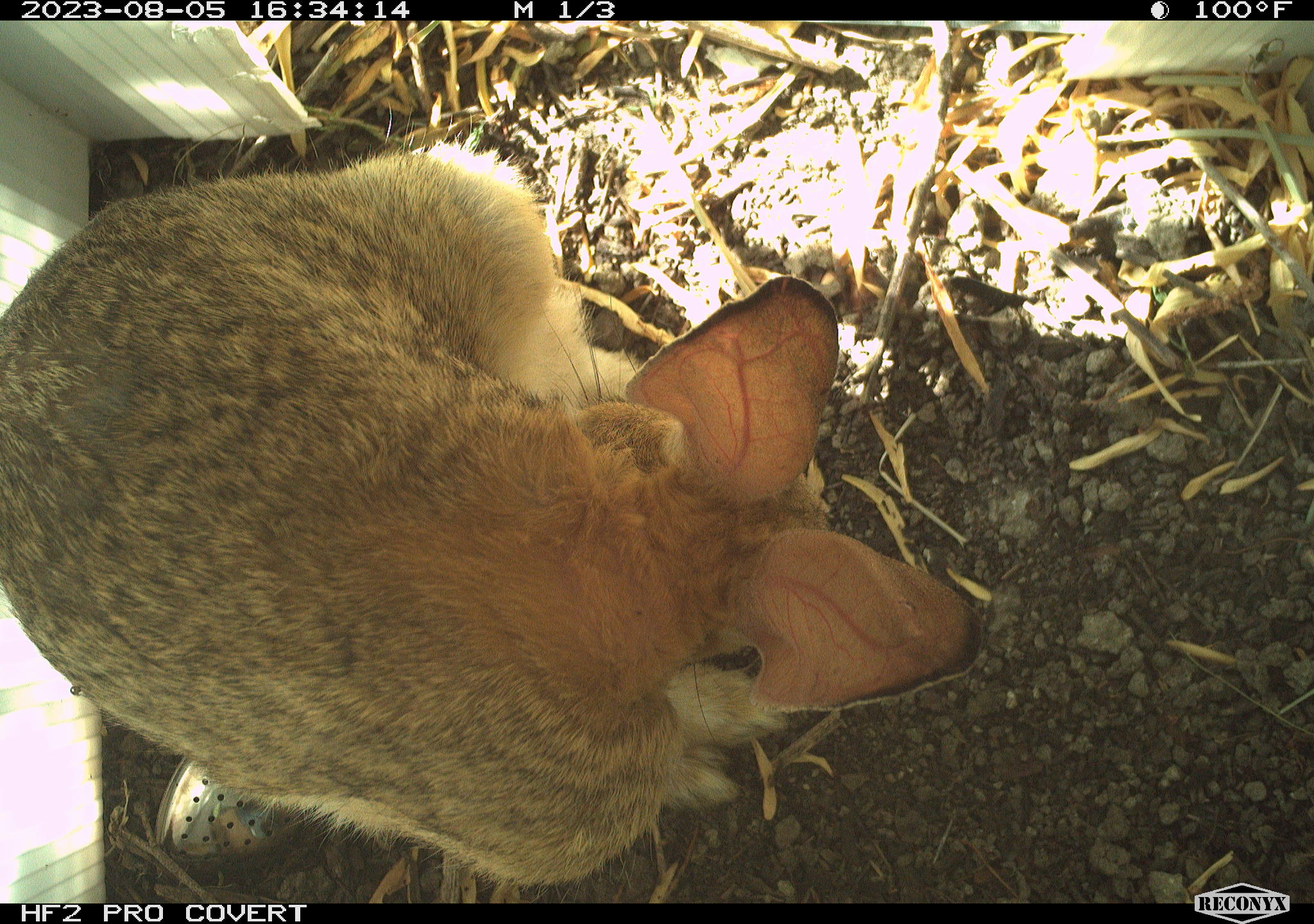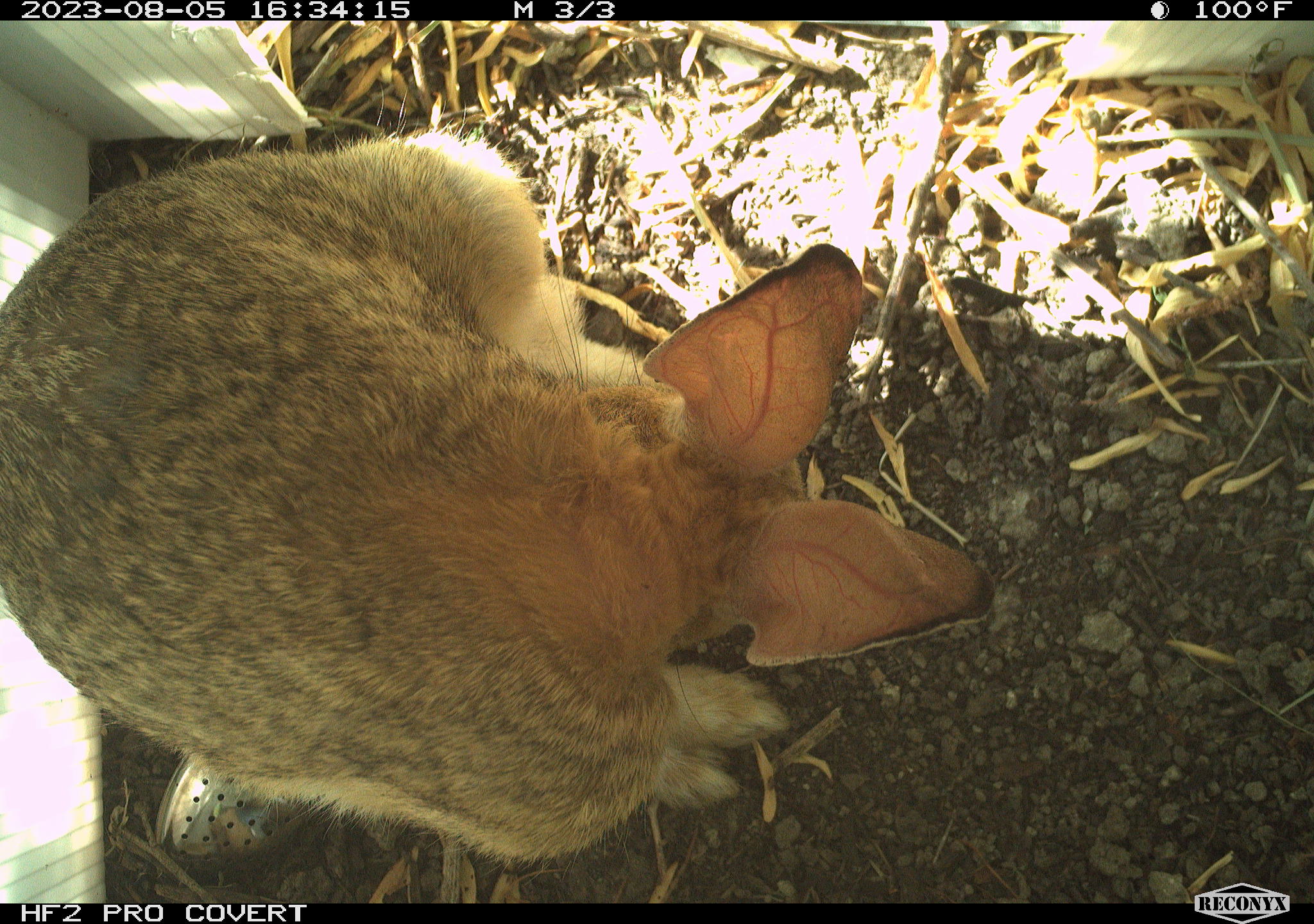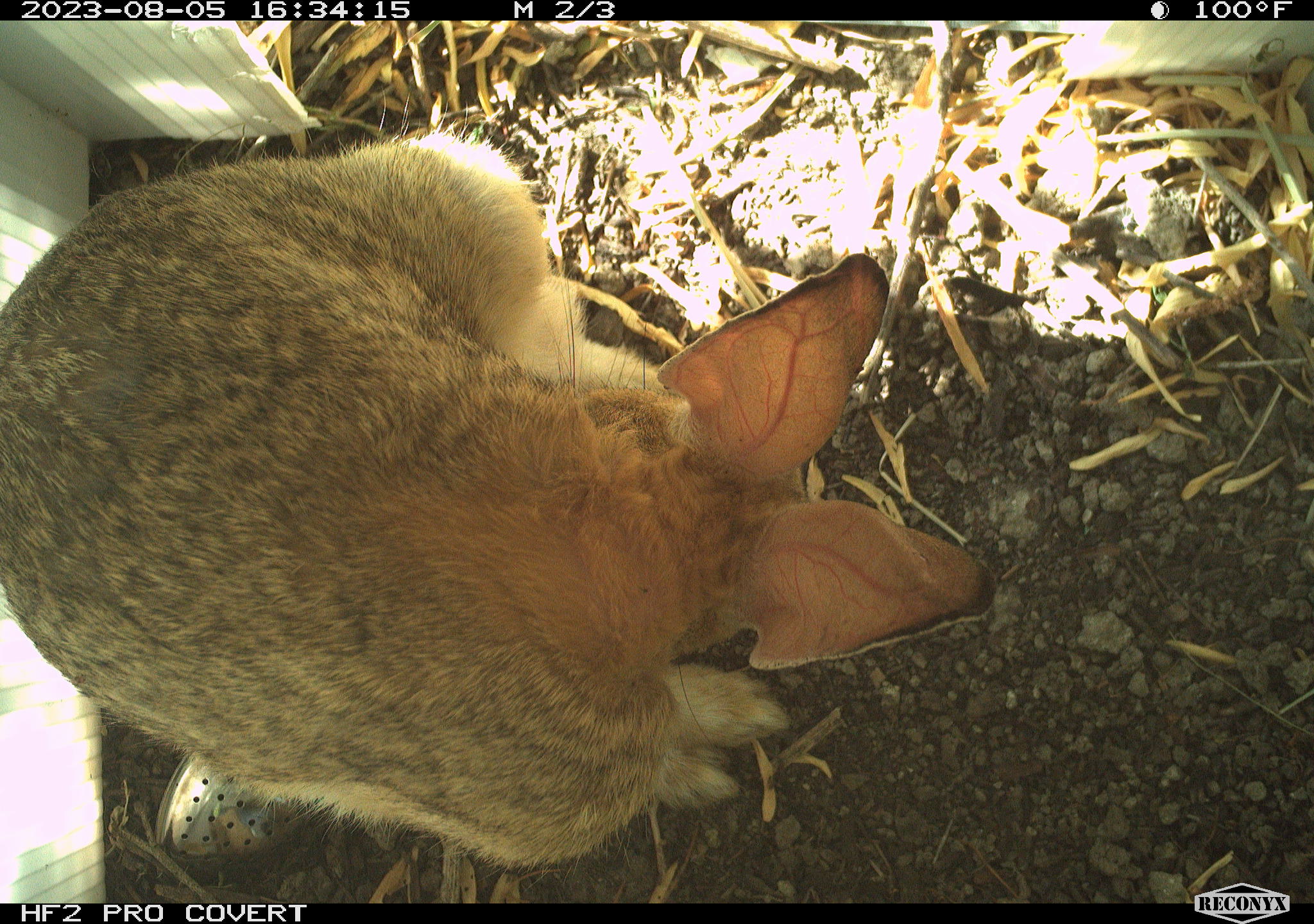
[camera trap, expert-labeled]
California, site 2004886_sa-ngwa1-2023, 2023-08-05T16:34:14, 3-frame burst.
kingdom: Animalia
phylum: Chordata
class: Mammalia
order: Lagomorpha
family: Leporidae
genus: Sylvilagus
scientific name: Sylvilagus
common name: cottontail rabbits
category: sylvilagus species